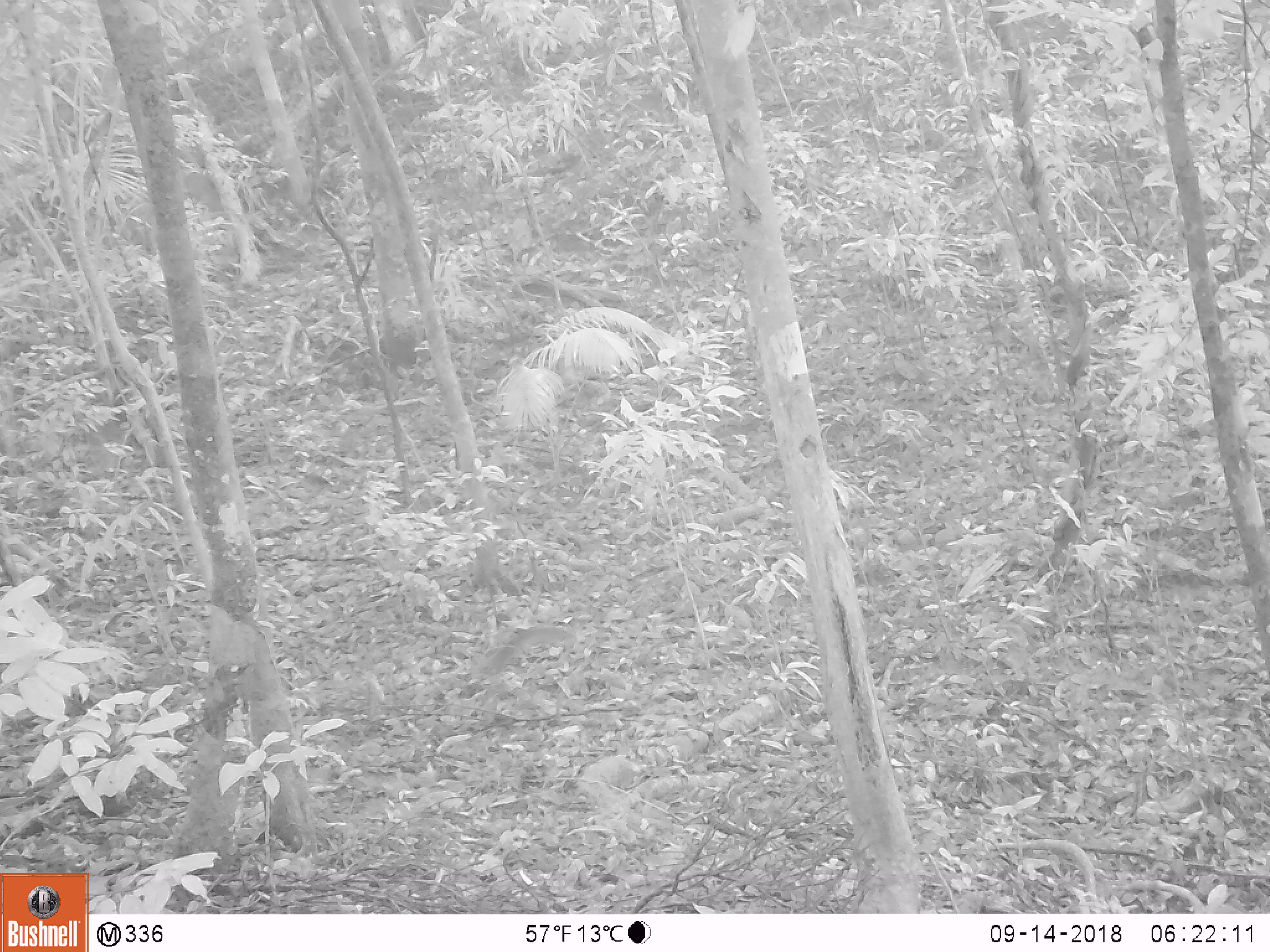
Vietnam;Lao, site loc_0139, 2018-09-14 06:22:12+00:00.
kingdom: Animalia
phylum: Chordata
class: Mammalia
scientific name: Mammalia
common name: mammal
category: unidentified small mammal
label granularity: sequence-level